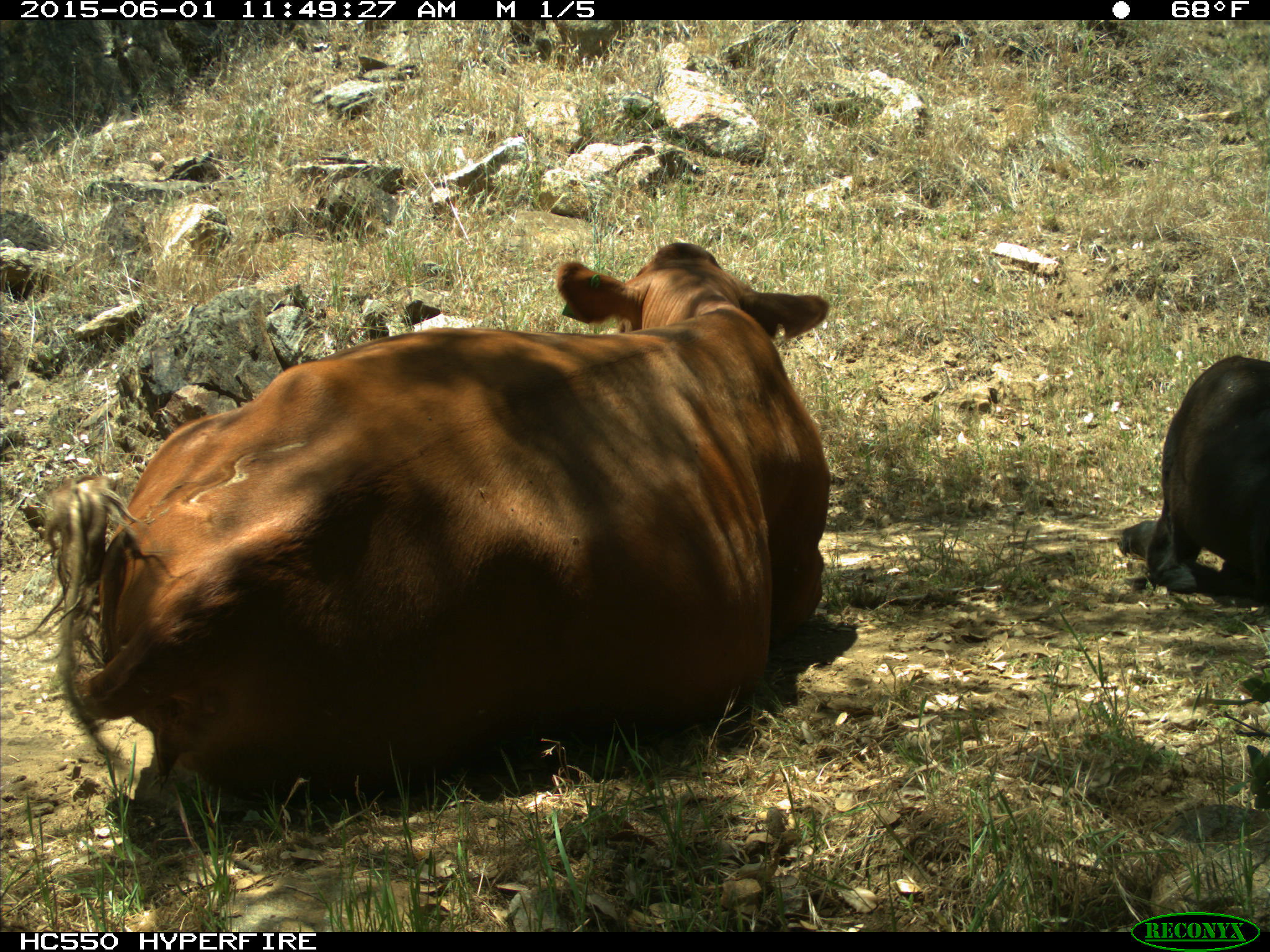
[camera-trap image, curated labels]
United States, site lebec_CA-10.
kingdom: Animalia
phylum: Chordata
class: Mammalia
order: Artiodactyla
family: Bovidae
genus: Bos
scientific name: Bos taurus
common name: domestic cow